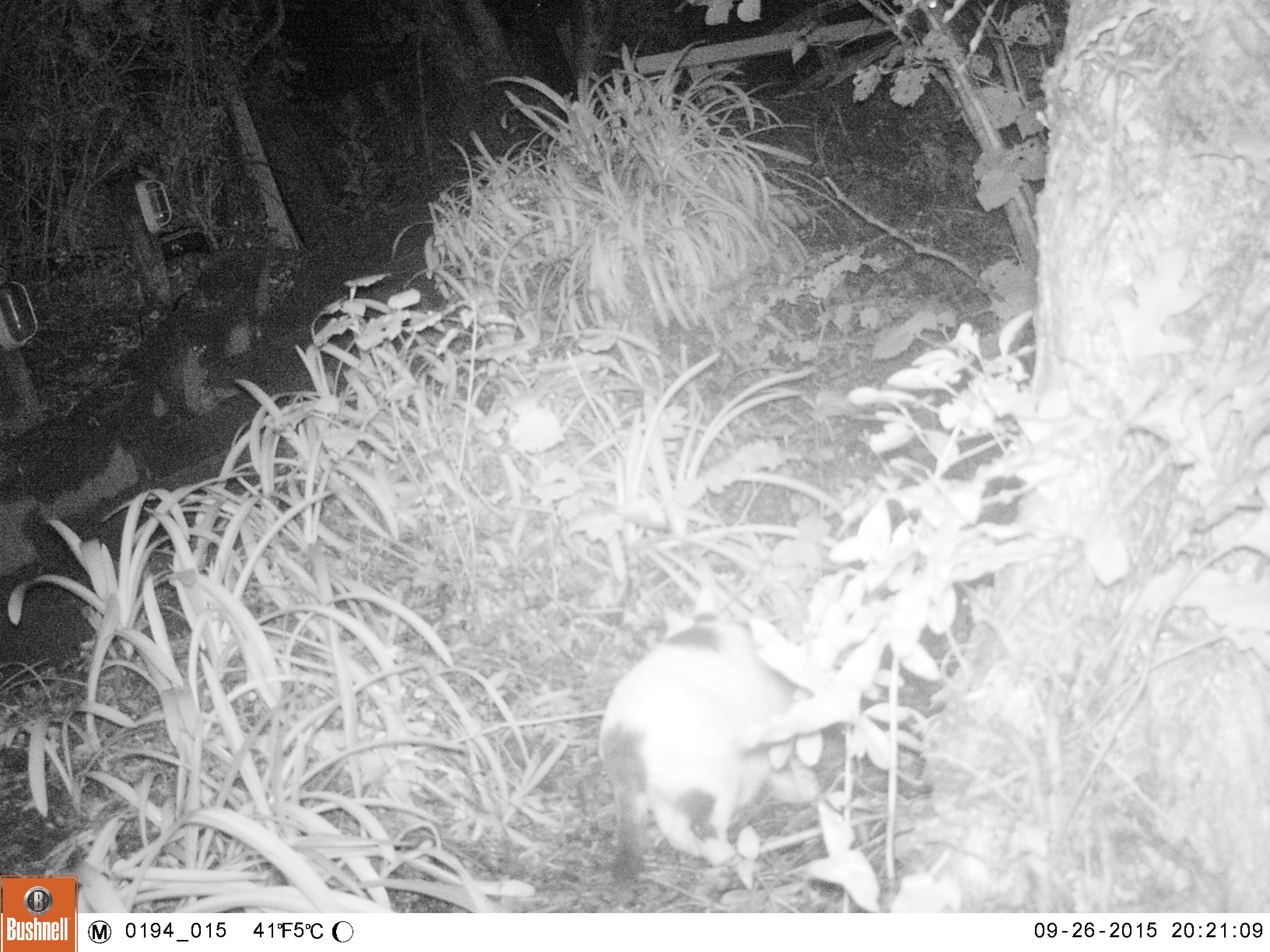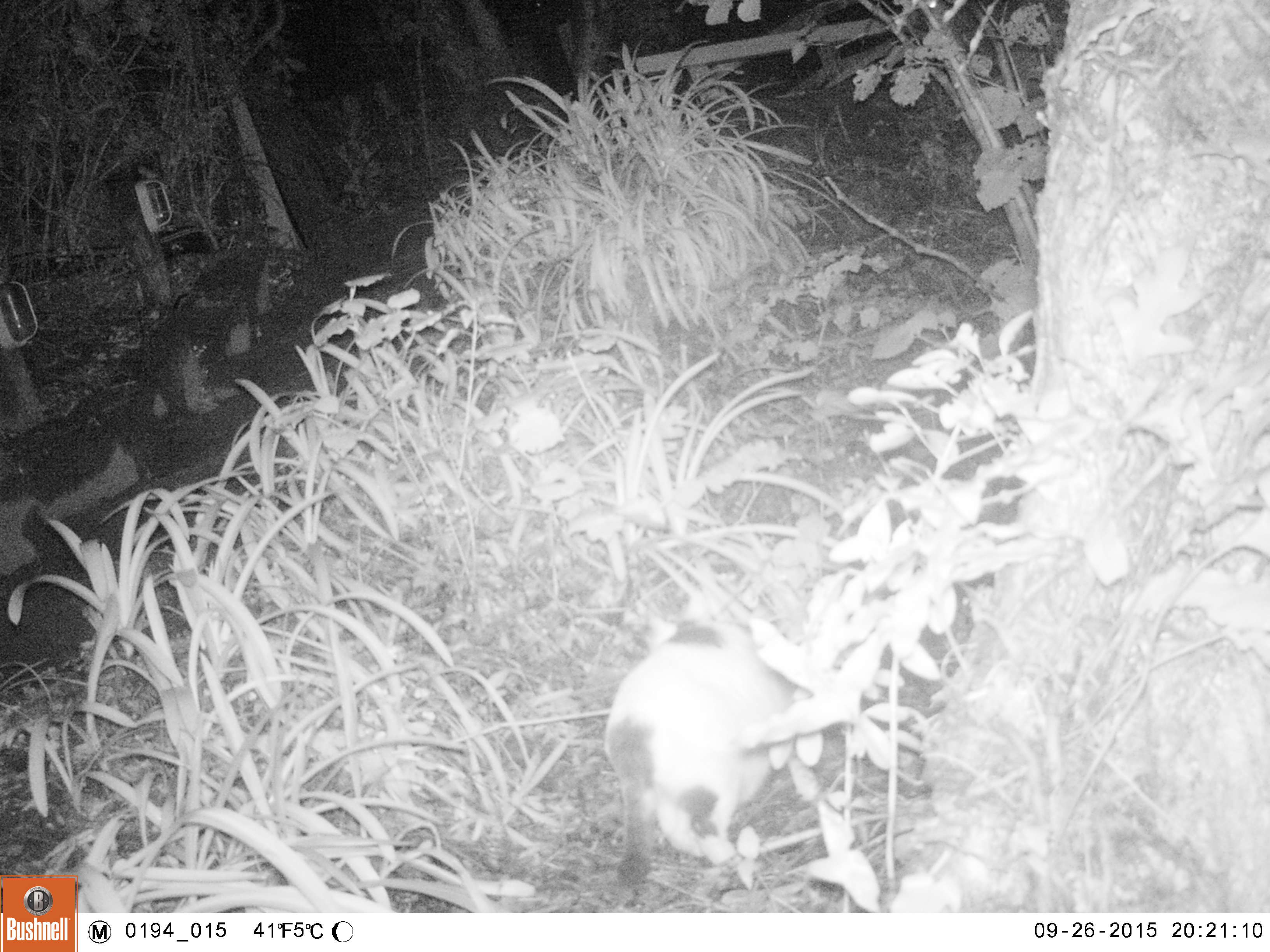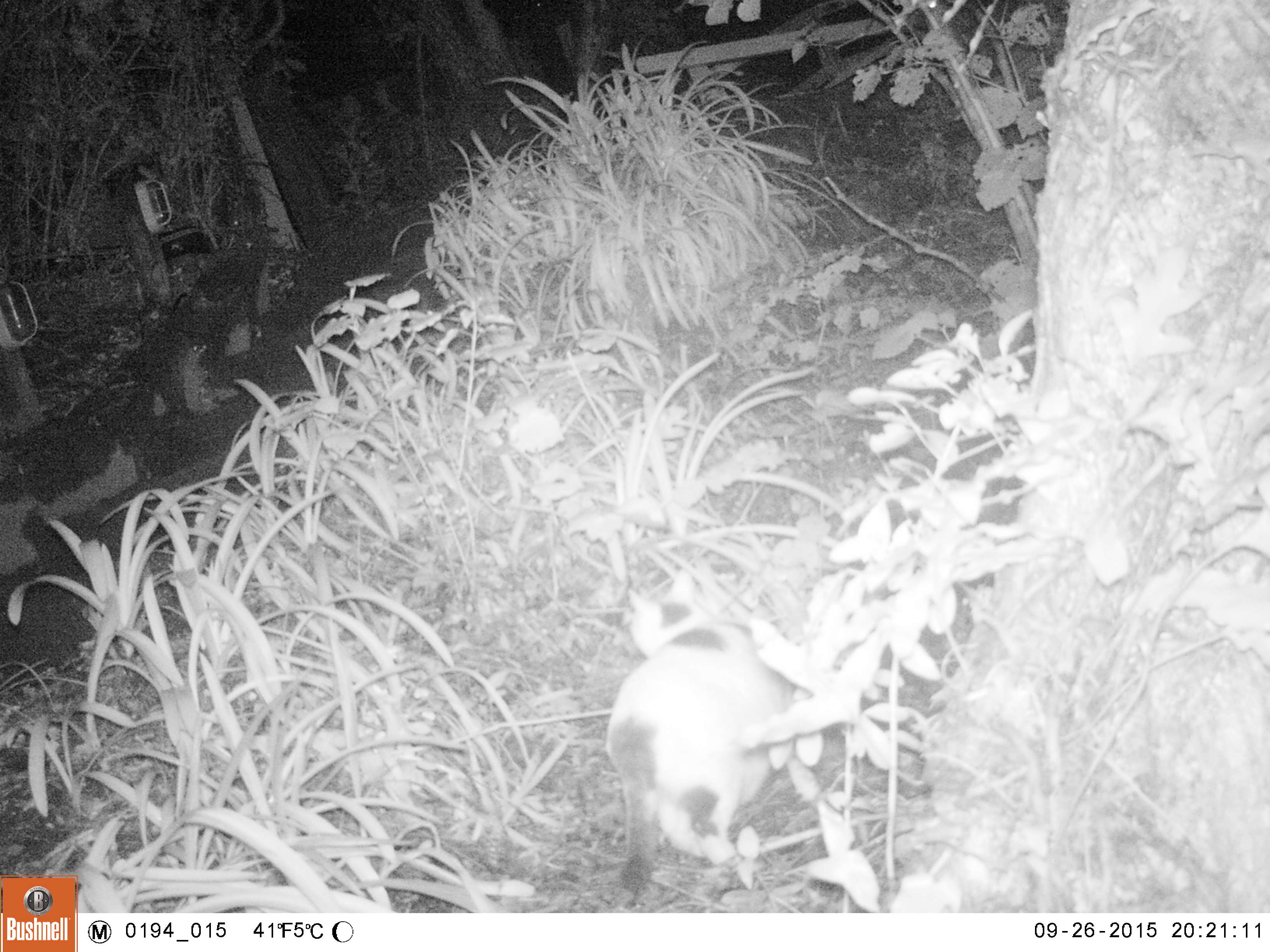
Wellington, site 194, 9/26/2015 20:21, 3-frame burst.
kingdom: Animalia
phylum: Chordata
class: Mammalia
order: Carnivora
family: Felidae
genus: Felis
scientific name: Felis catus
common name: cat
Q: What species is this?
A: Cat (Felis catus).